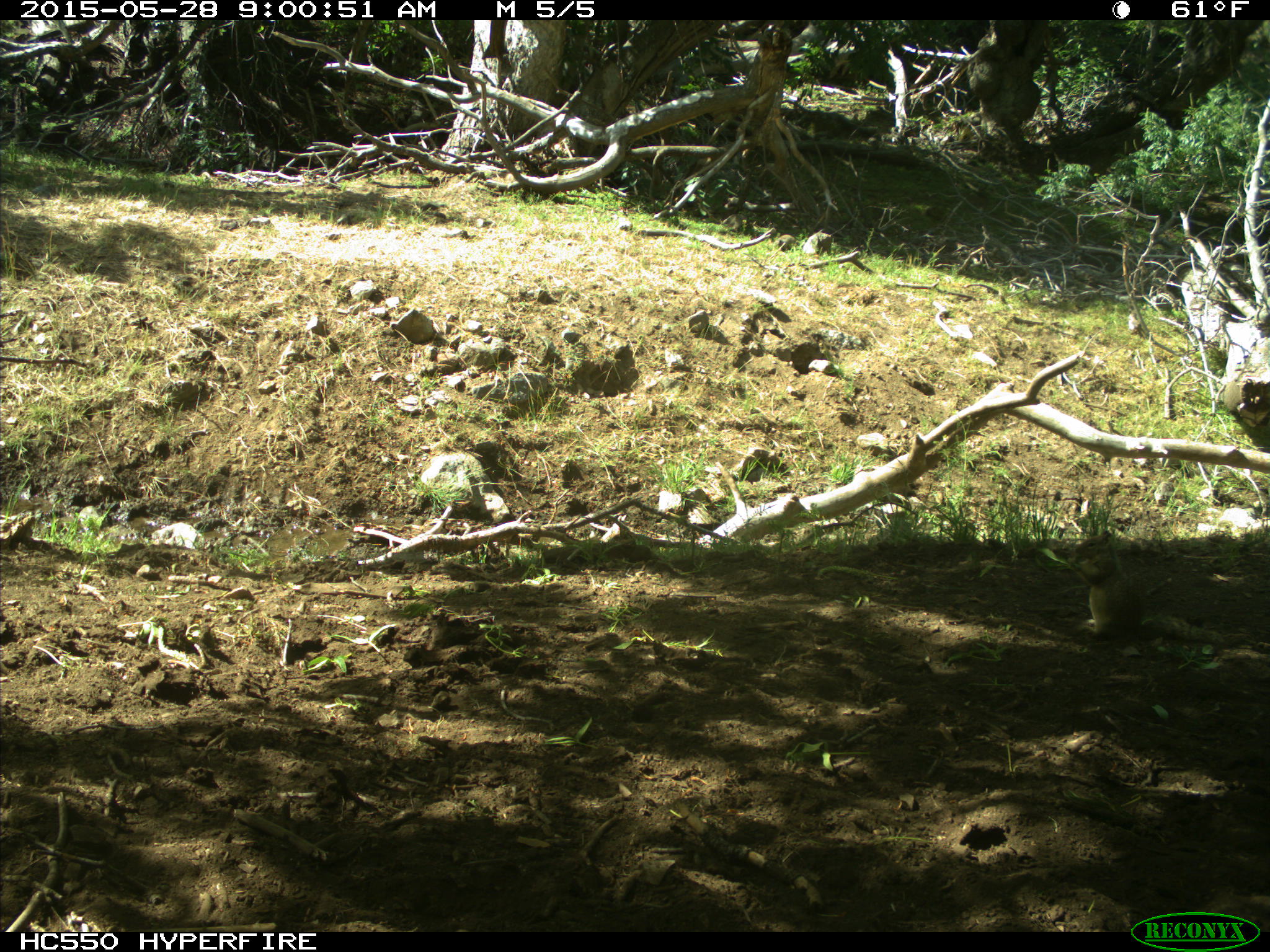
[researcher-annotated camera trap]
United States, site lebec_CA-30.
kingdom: Animalia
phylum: Chordata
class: Mammalia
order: Rodentia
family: Sciuridae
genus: Otospermophilus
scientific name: Otospermophilus beecheyi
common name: california ground squirrel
Otospermophilus beecheyi (california ground squirrel).